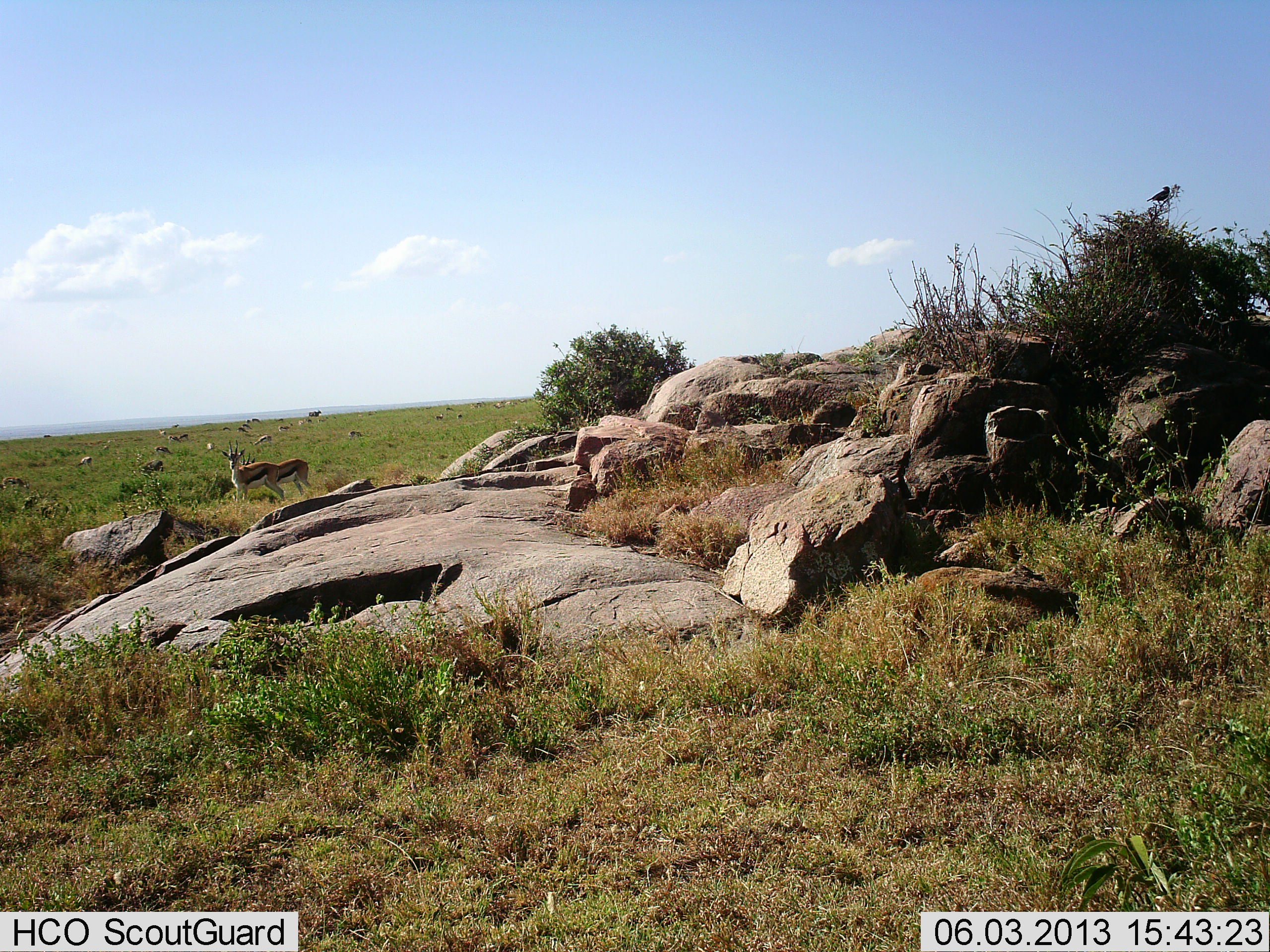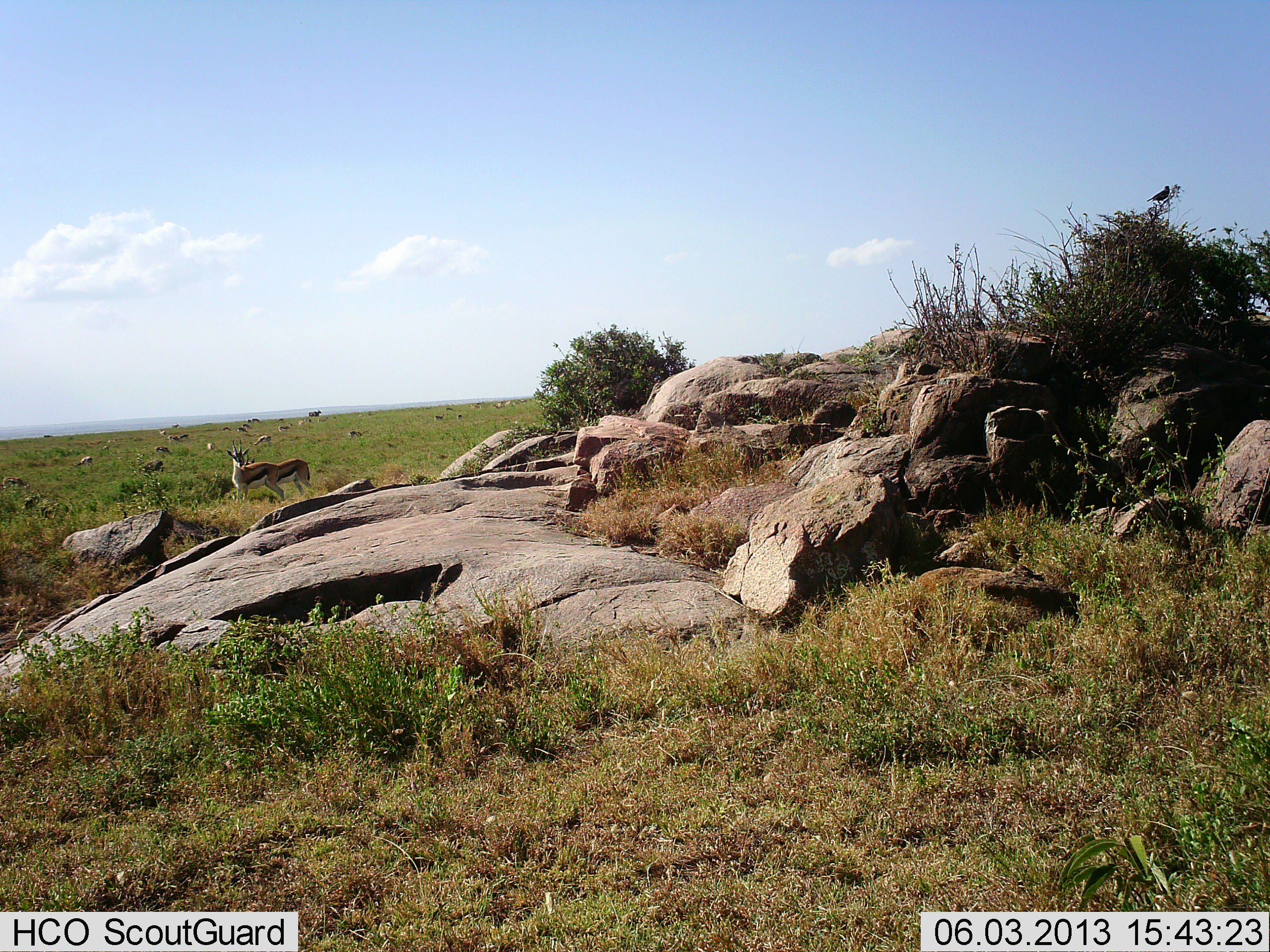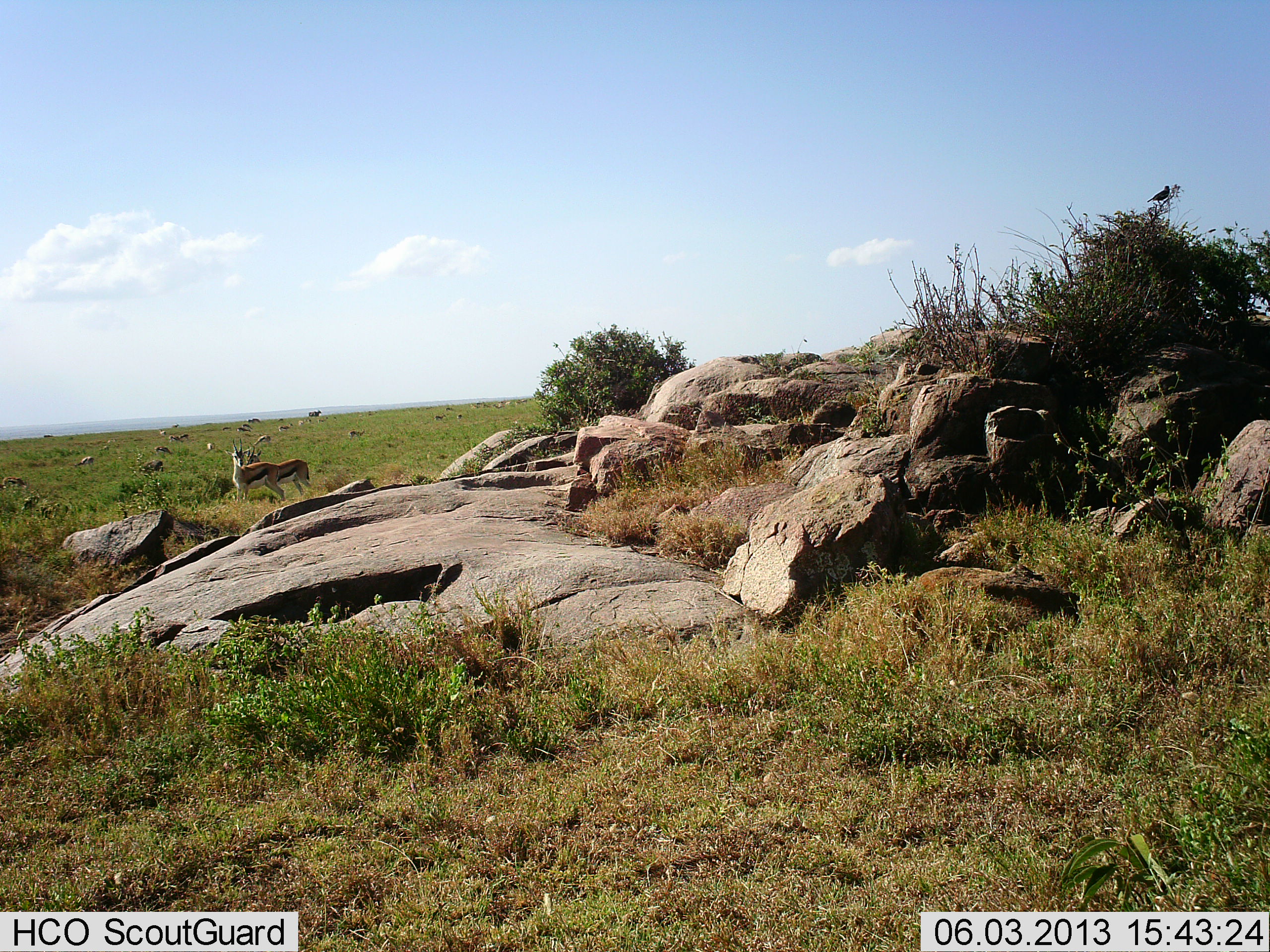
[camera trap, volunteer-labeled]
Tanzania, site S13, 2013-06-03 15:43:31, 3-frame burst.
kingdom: Animalia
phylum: Chordata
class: Mammalia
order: Artiodactyla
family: Bovidae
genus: Eudorcas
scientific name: Eudorcas thomsonii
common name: thomson's gazelle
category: gazellethomsons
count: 11-50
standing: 81%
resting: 11%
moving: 11%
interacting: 11%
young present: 0%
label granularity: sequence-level